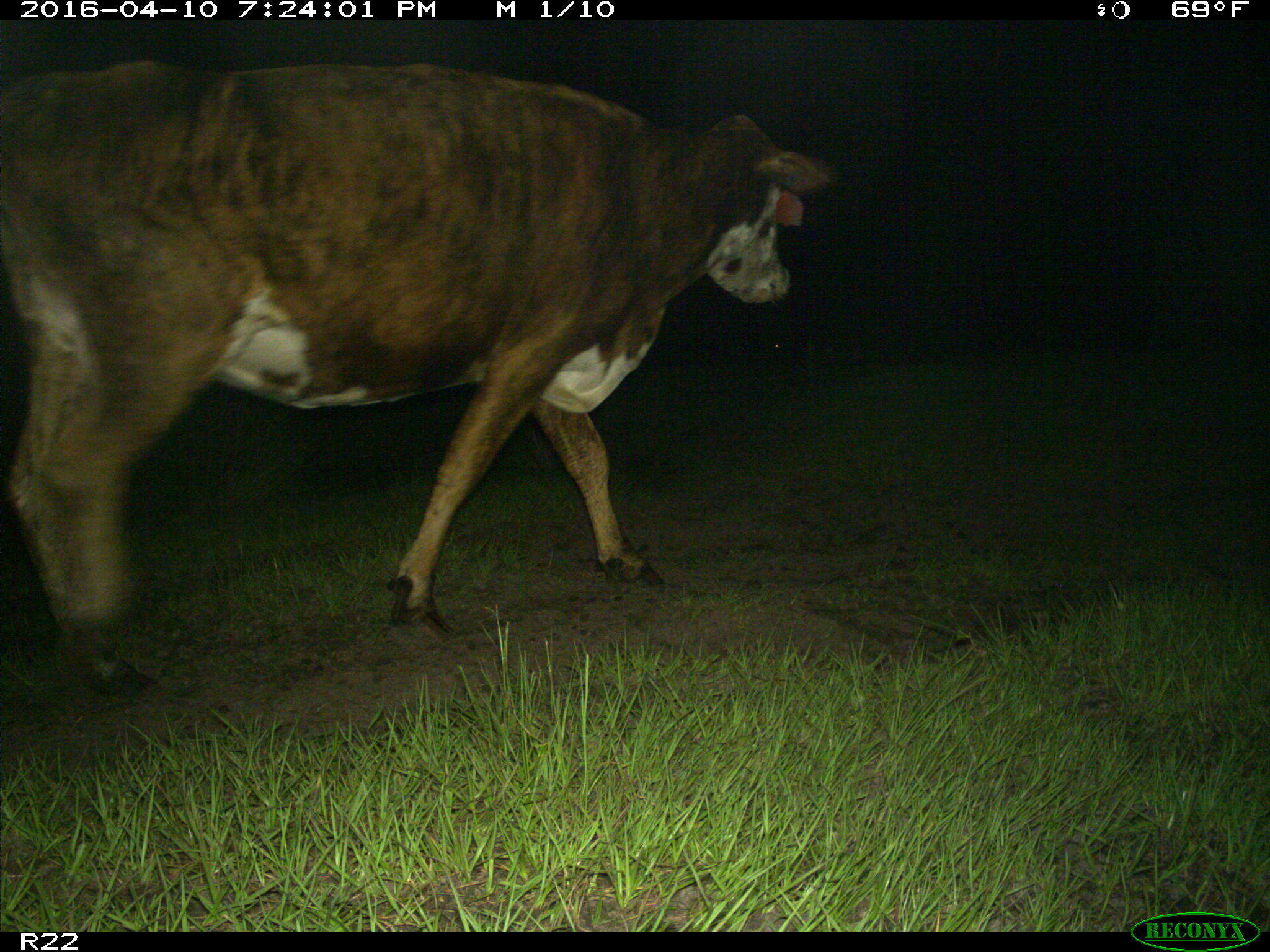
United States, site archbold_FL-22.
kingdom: Animalia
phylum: Chordata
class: Mammalia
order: Artiodactyla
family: Bovidae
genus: Bos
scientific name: Bos taurus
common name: domestic cow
Bos taurus (domestic cow).